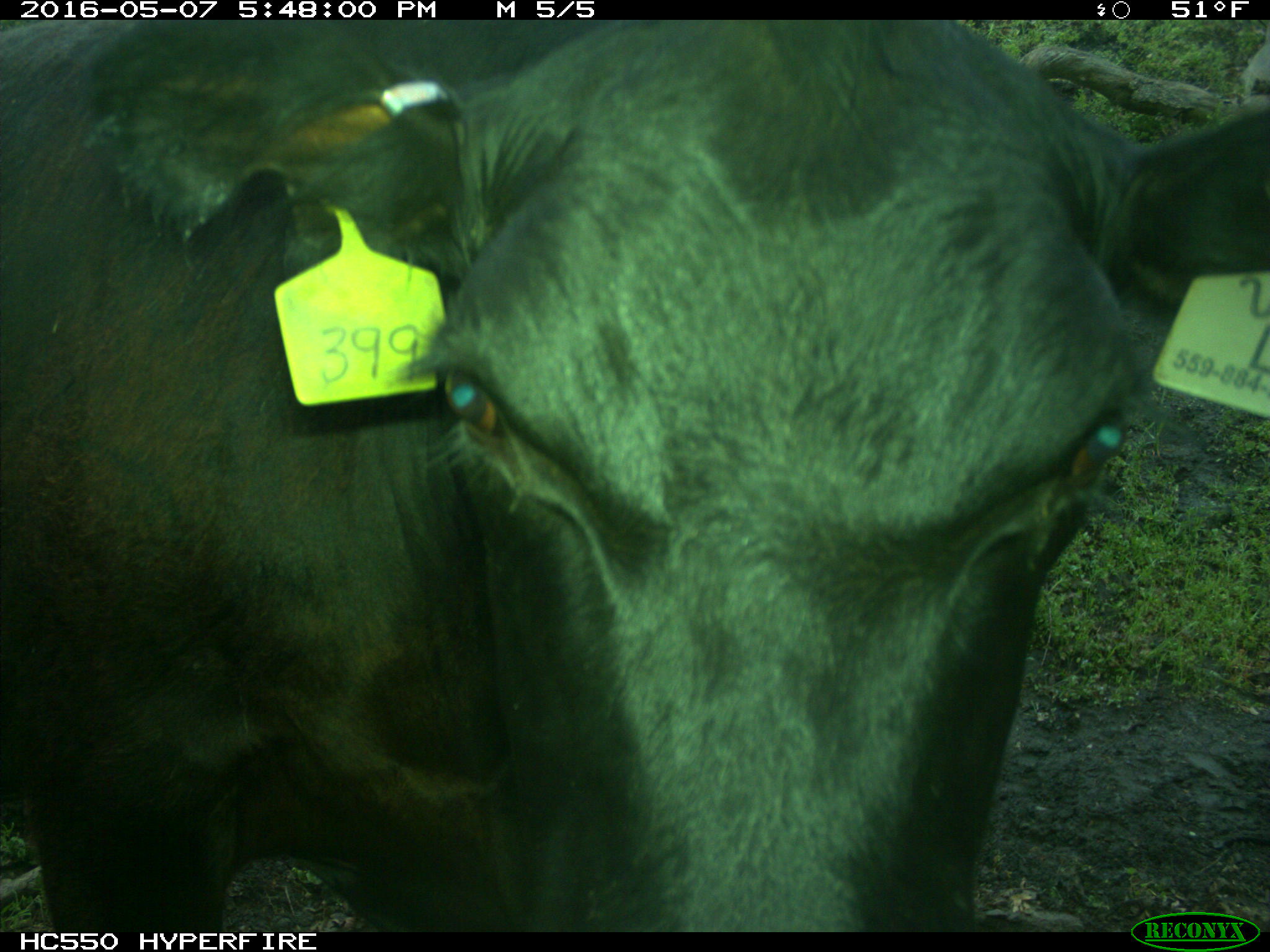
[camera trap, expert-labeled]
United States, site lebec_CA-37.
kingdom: Animalia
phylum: Chordata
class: Mammalia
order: Artiodactyla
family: Bovidae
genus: Bos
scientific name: Bos taurus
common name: domestic cow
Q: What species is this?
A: Bos taurus (domestic cow).